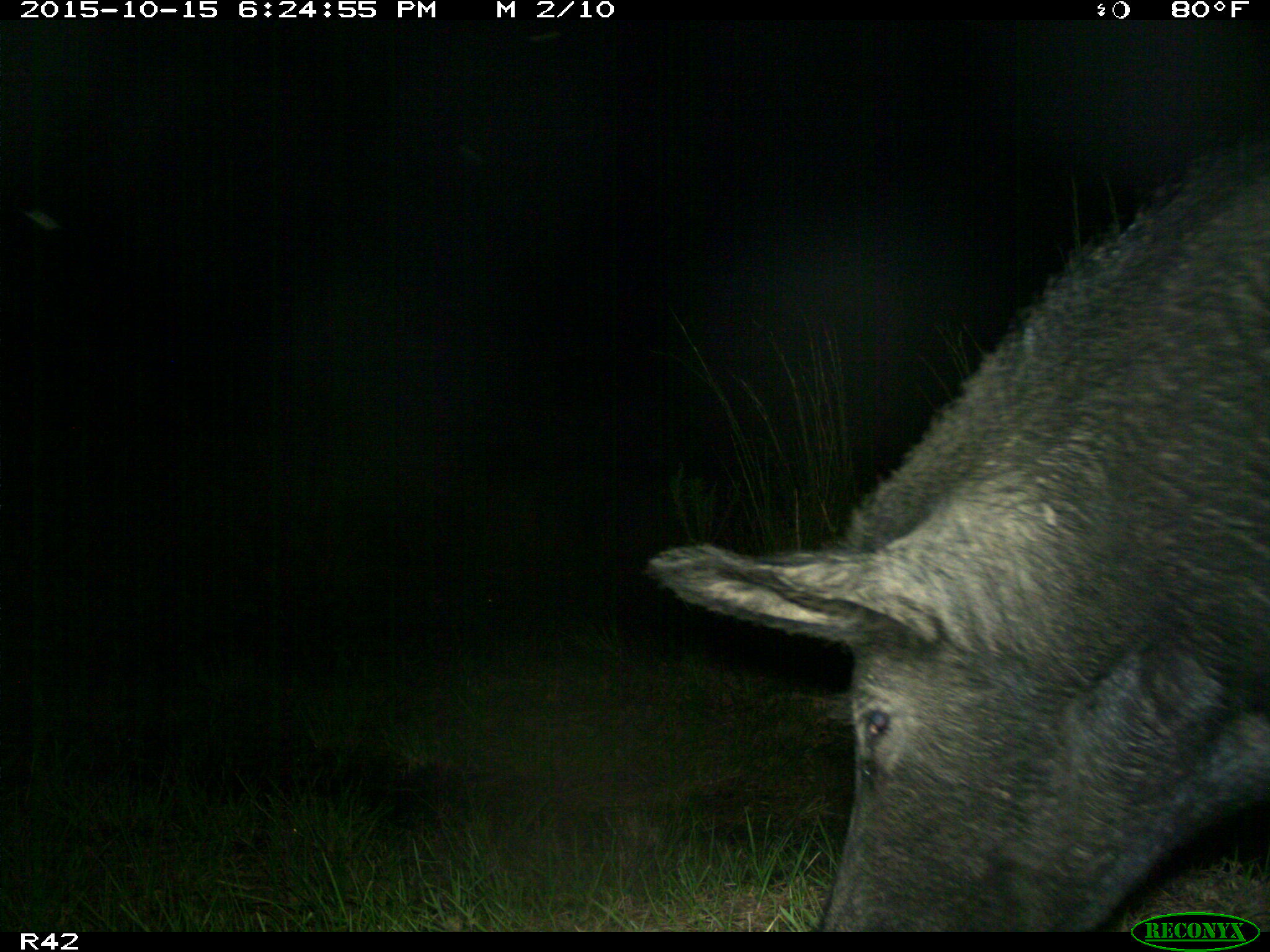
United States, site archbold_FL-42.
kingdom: Animalia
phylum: Chordata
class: Mammalia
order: Artiodactyla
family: Suidae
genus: Sus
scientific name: Sus scrofa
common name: wild boar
Sus scrofa (wild boar).